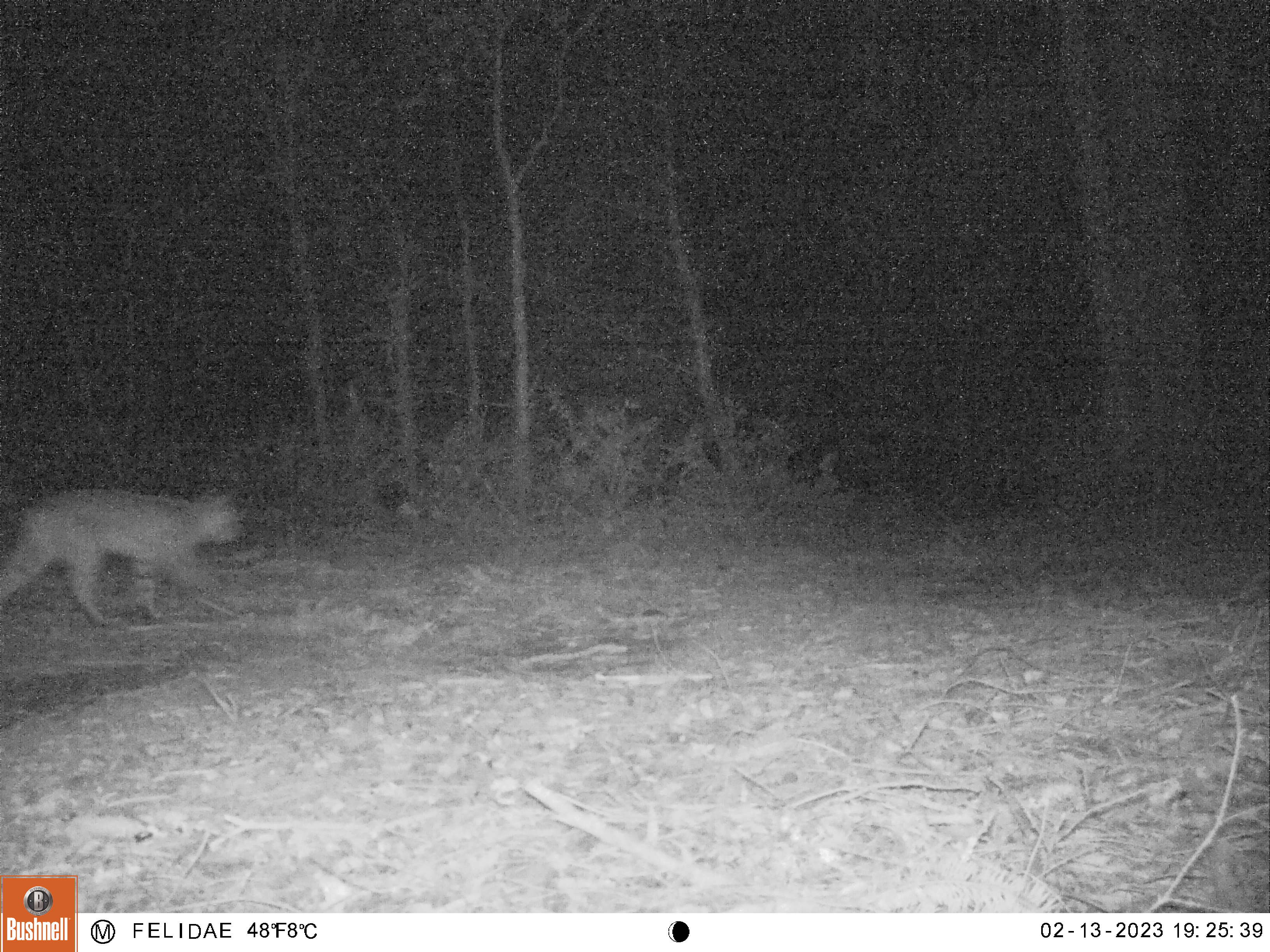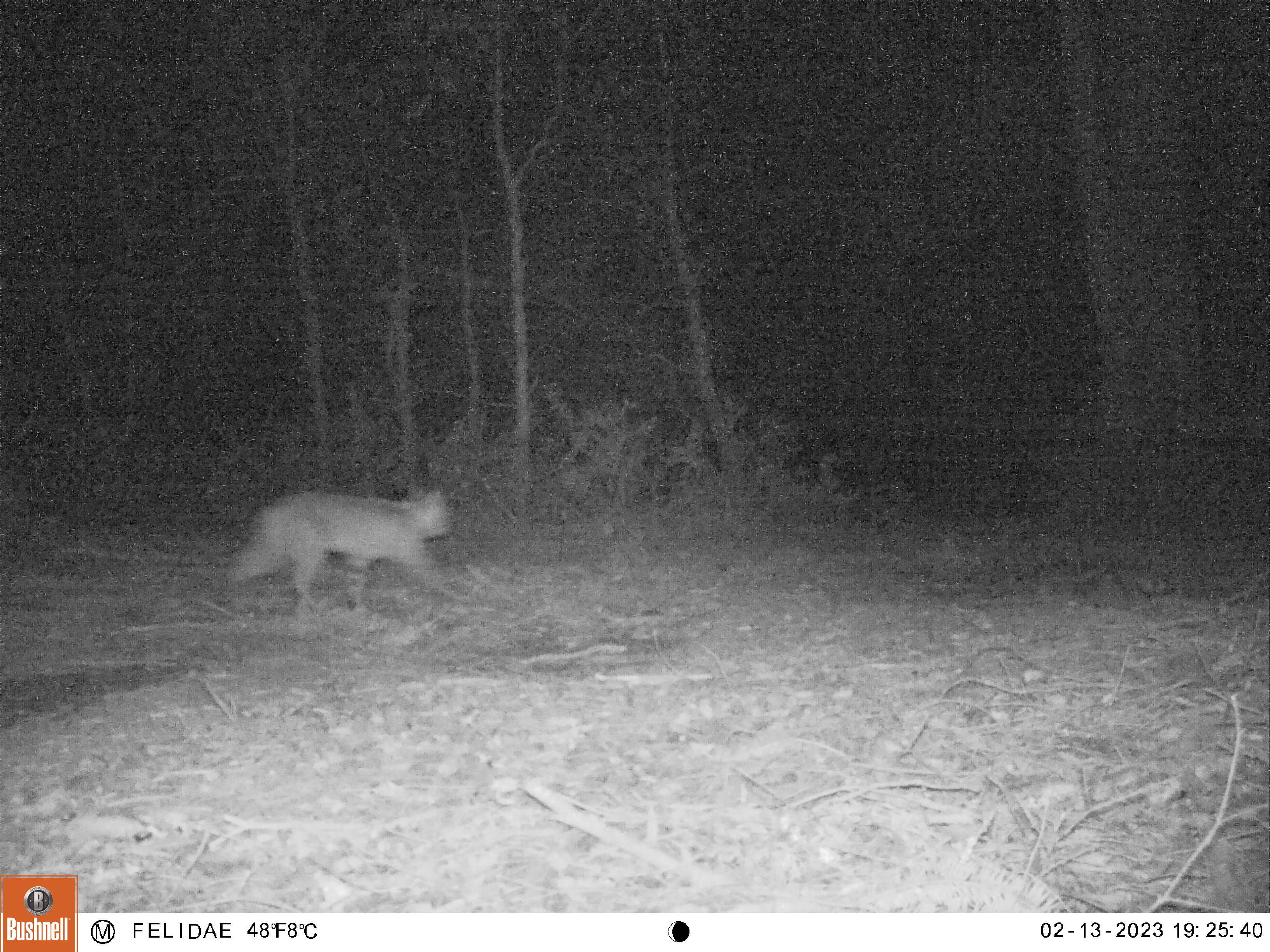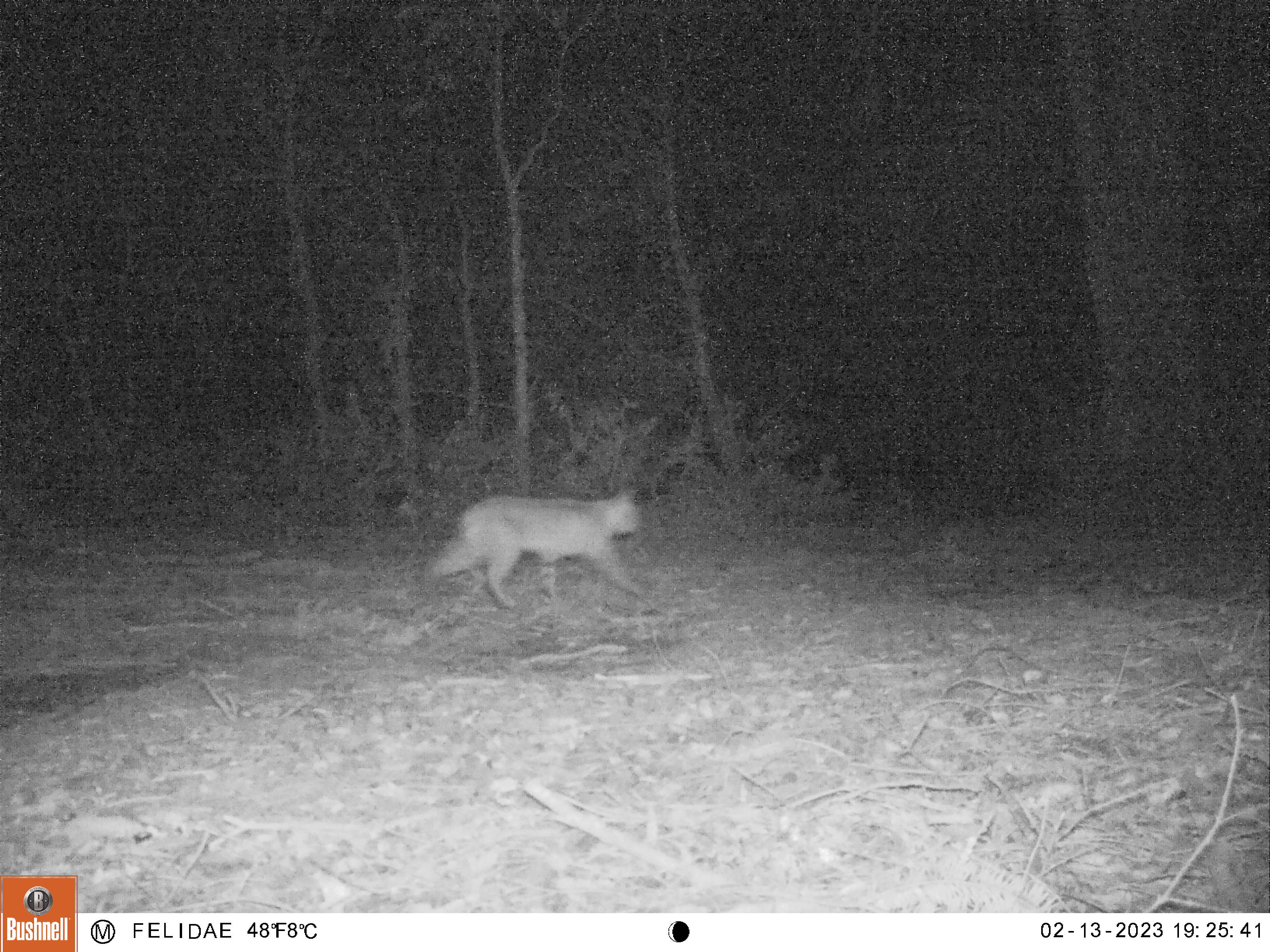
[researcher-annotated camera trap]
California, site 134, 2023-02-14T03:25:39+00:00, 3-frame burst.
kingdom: Animalia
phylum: Chordata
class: Mammalia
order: Carnivora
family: Felidae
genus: Lynx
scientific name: Lynx rufus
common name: bobcat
Bobcat (Lynx rufus).